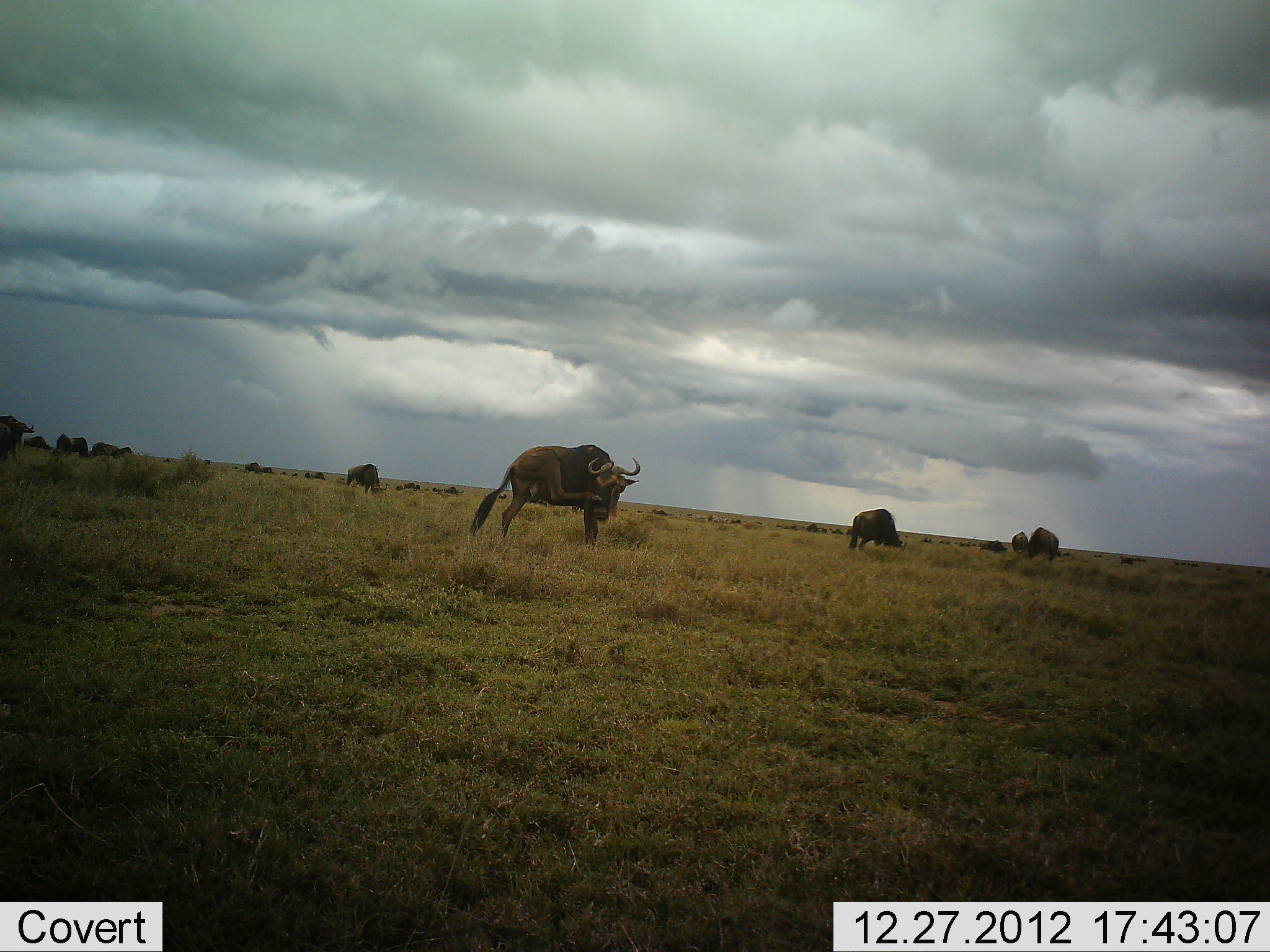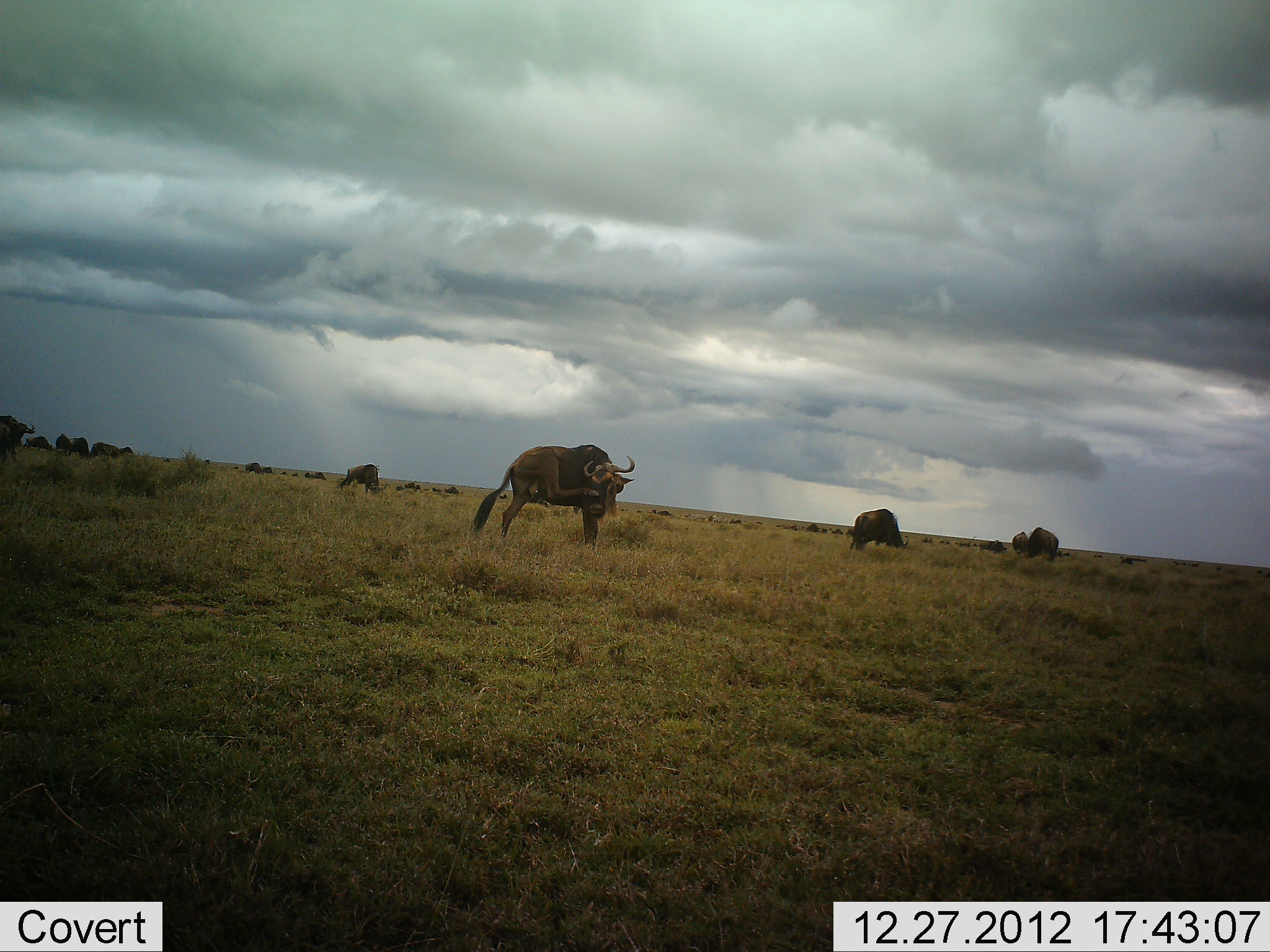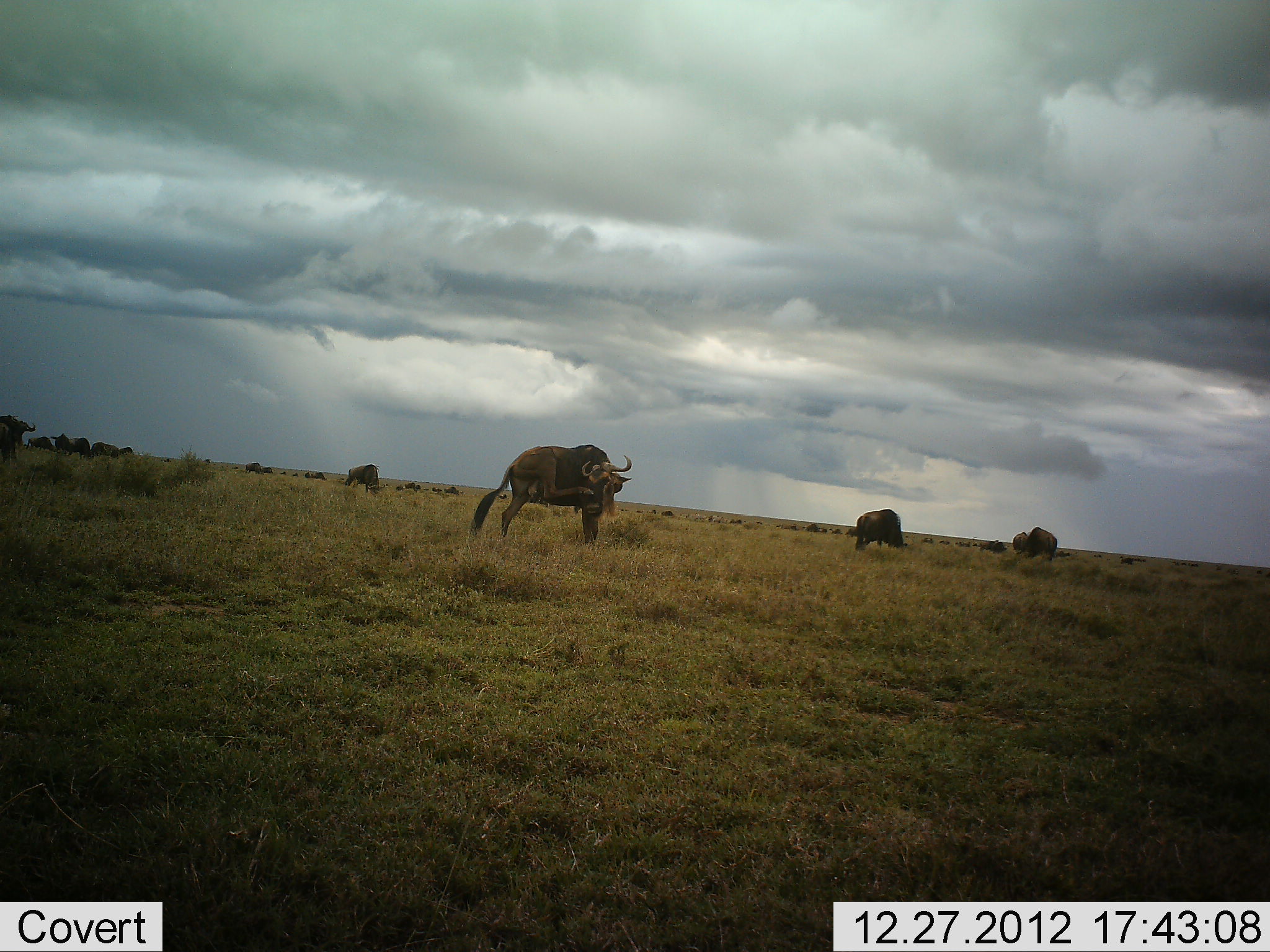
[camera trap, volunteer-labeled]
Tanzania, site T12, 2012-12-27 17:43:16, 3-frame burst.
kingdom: Animalia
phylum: Chordata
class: Mammalia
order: Artiodactyla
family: Bovidae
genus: Connochaetes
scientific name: Connochaetes taurinus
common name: blue wildebeest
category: wildebeest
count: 11-50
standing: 70%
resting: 10%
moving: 10%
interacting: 10%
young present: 0%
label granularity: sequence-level